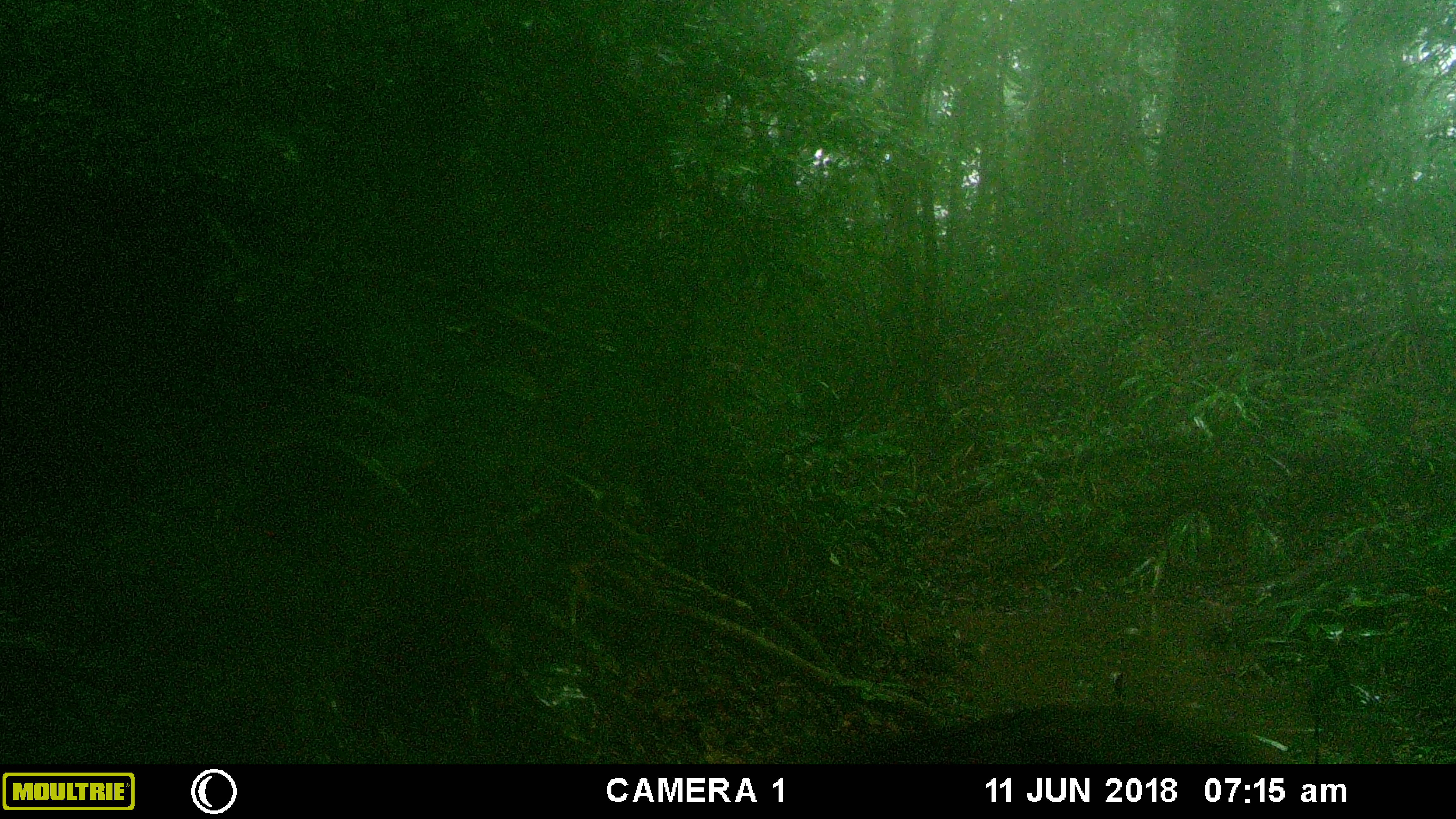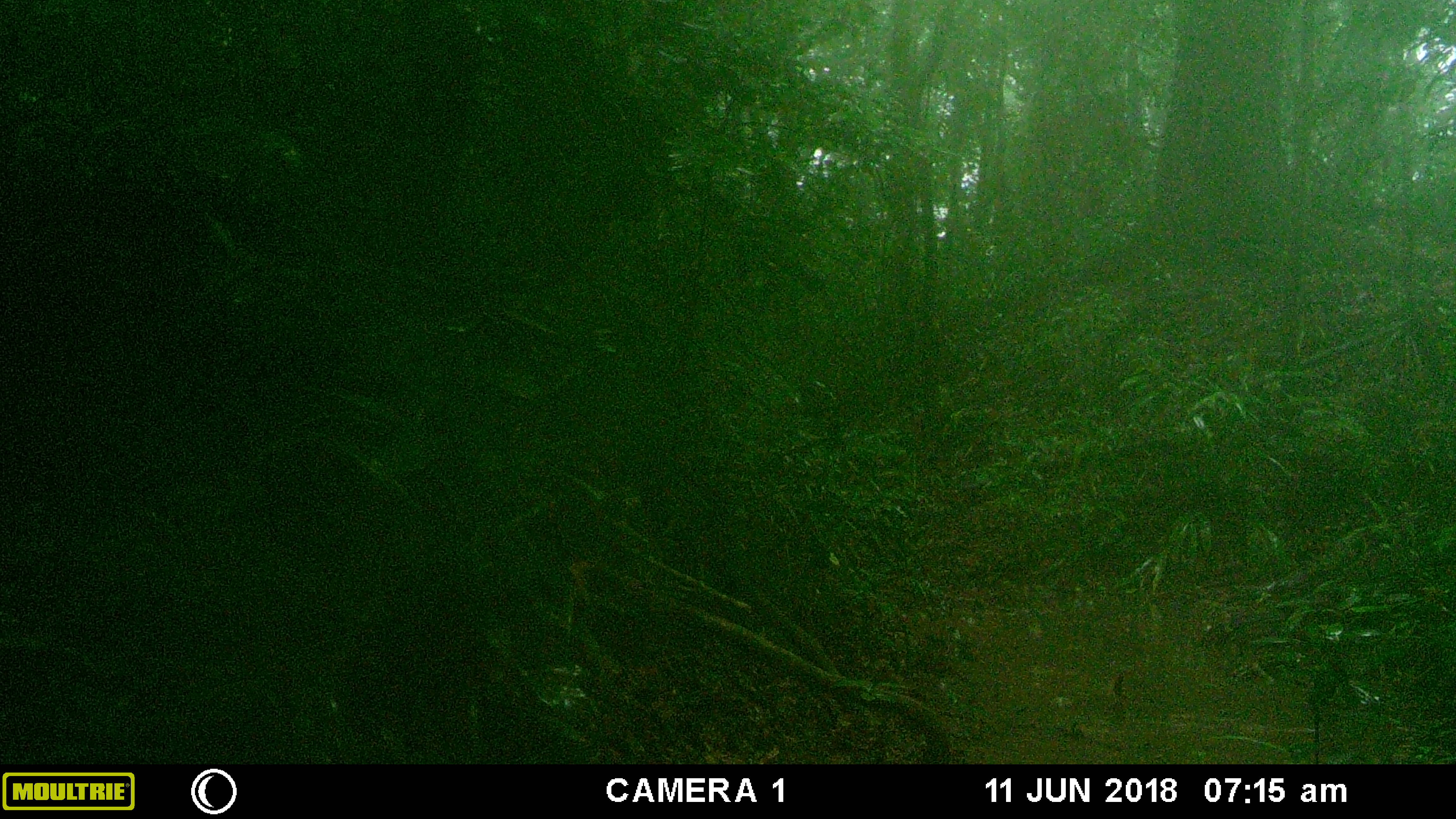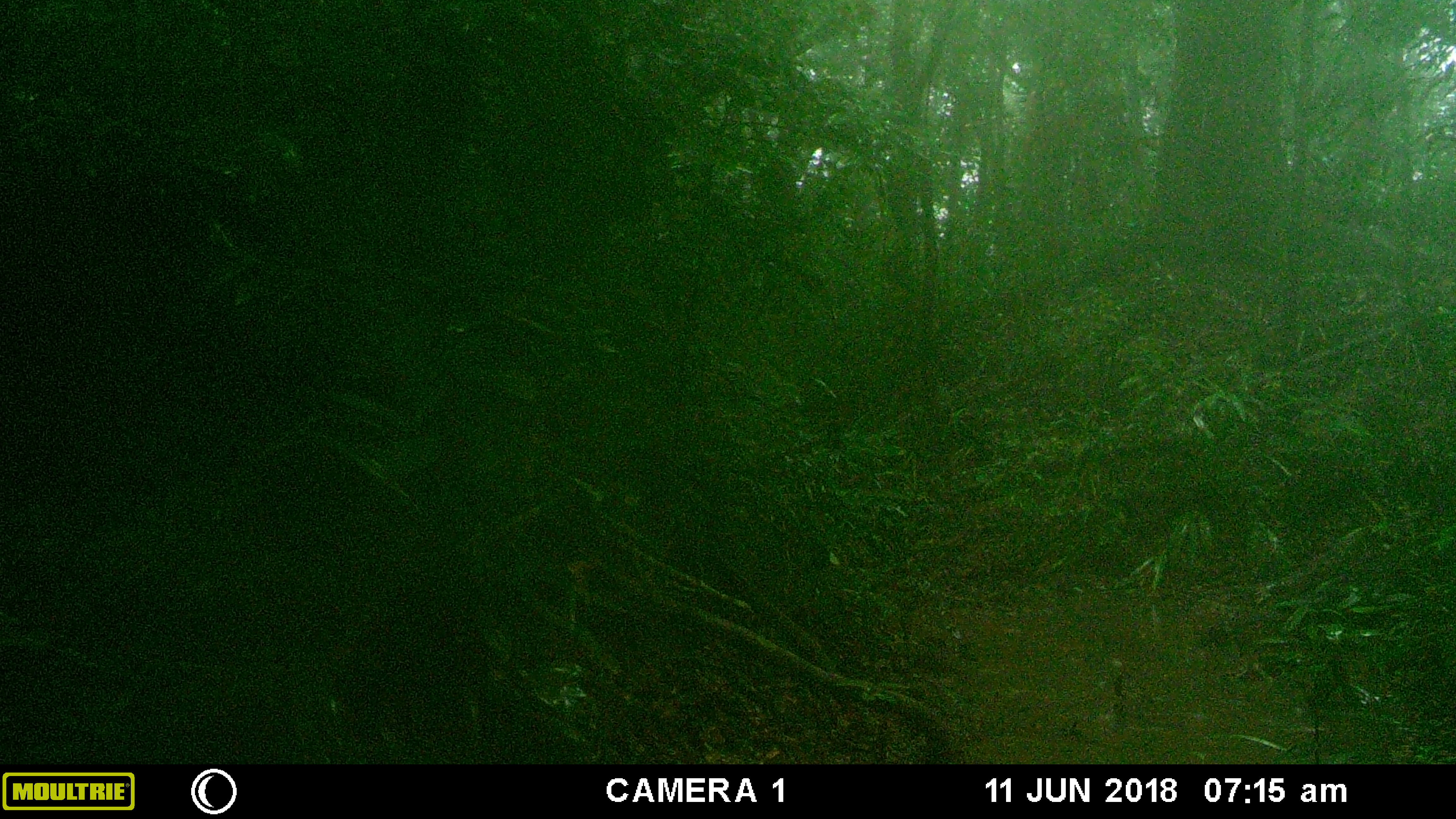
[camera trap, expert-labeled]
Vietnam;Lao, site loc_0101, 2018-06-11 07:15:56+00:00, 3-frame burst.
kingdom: Animalia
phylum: Chordata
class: Mammalia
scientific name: Mammalia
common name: mammal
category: unidentified mammal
Unidentified mammal (mammal) (Mammalia). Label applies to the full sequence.